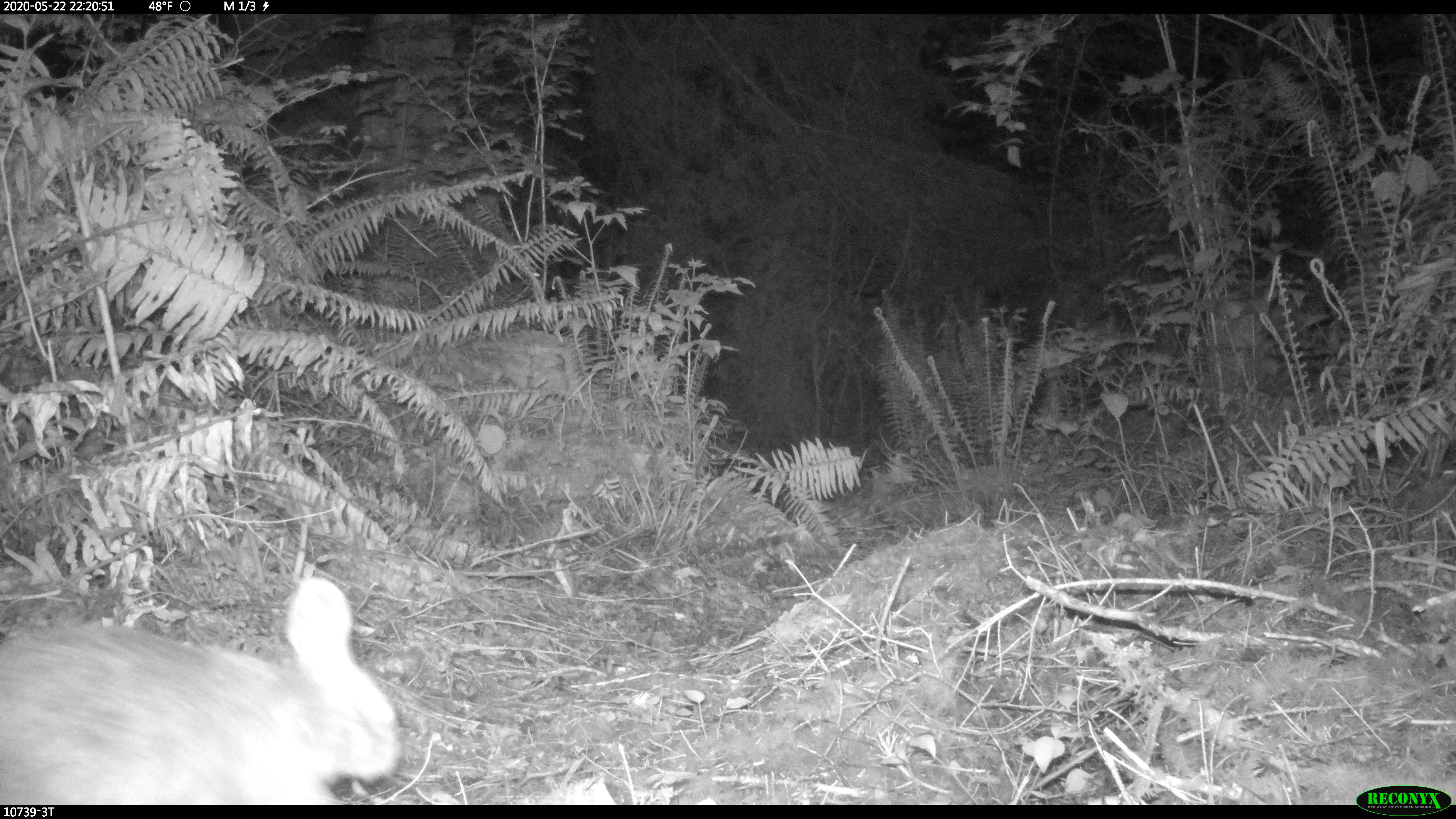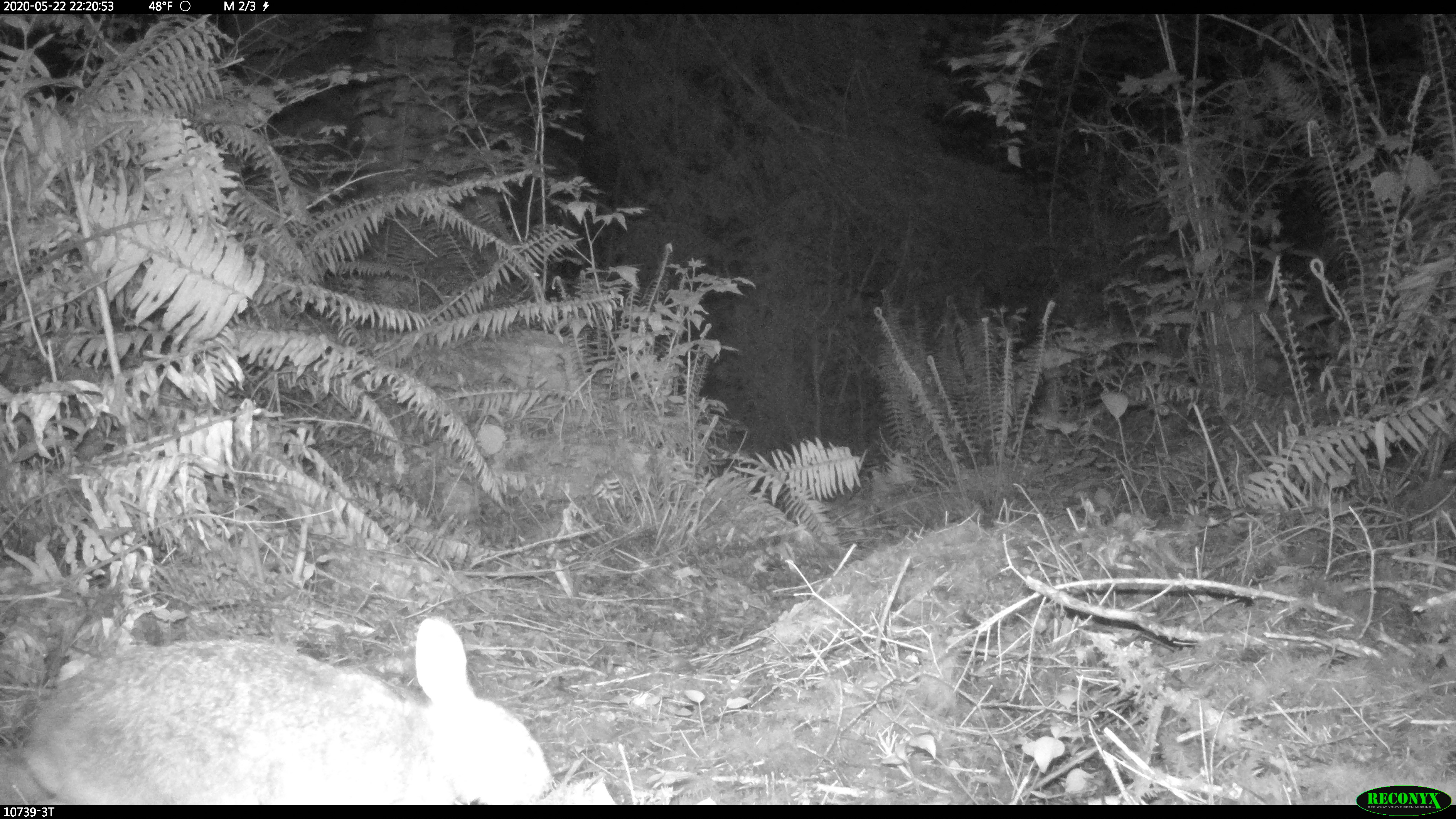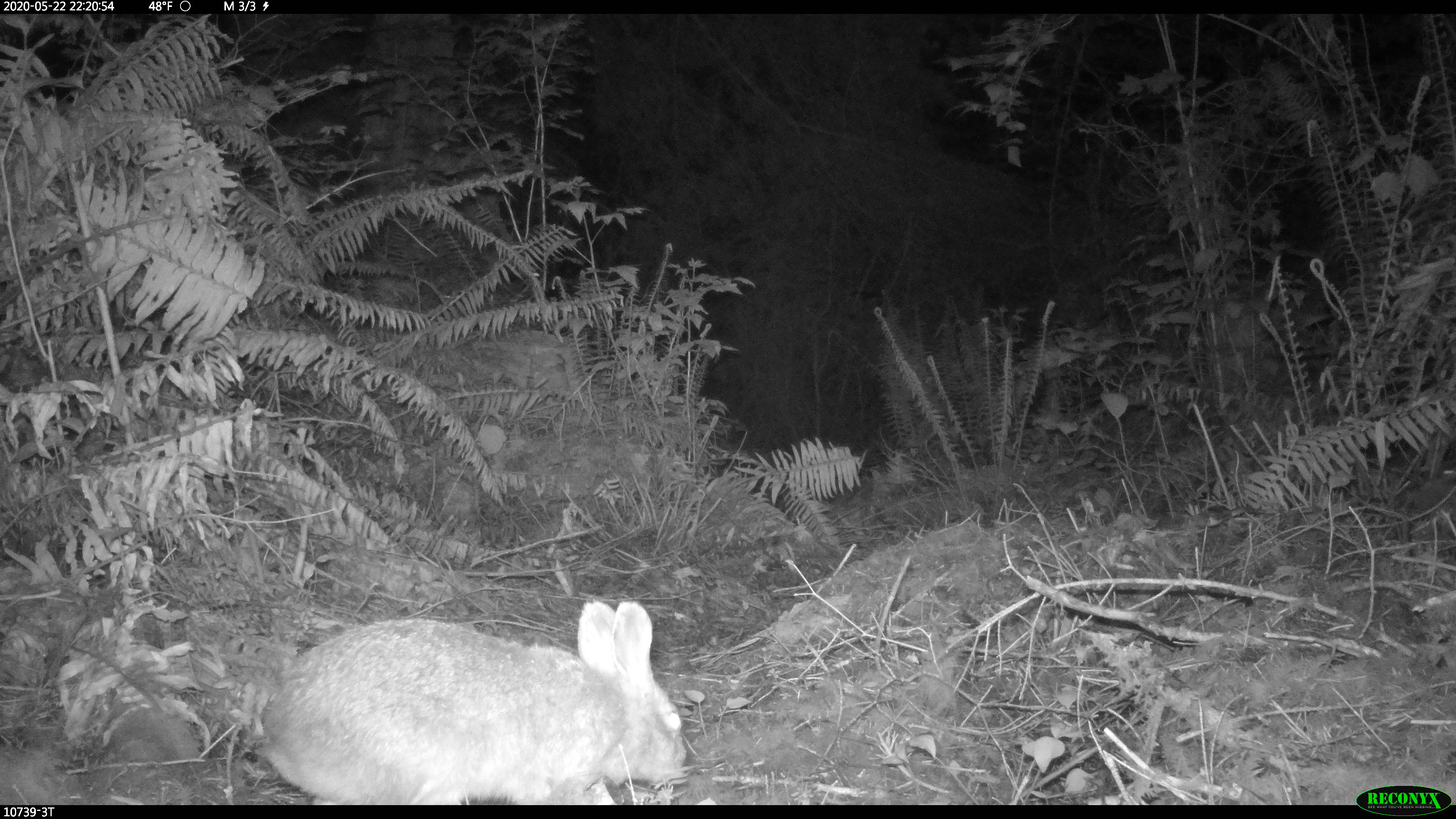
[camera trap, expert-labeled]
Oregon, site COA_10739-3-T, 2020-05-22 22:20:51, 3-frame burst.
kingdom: Animalia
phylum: Chordata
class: Mammalia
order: Lagomorpha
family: Leporidae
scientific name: Leporidae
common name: hares and rabbits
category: leporidae family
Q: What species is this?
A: Leporidae family (hares and rabbits) (Leporidae).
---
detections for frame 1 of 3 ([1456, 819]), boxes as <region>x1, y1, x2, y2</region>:
leporidae family: <region>0, 575, 404, 800</region>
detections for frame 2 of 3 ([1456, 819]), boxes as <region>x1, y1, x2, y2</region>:
leporidae family: <region>21, 612, 558, 800</region>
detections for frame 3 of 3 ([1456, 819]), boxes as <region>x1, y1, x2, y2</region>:
leporidae family: <region>255, 601, 691, 794</region>